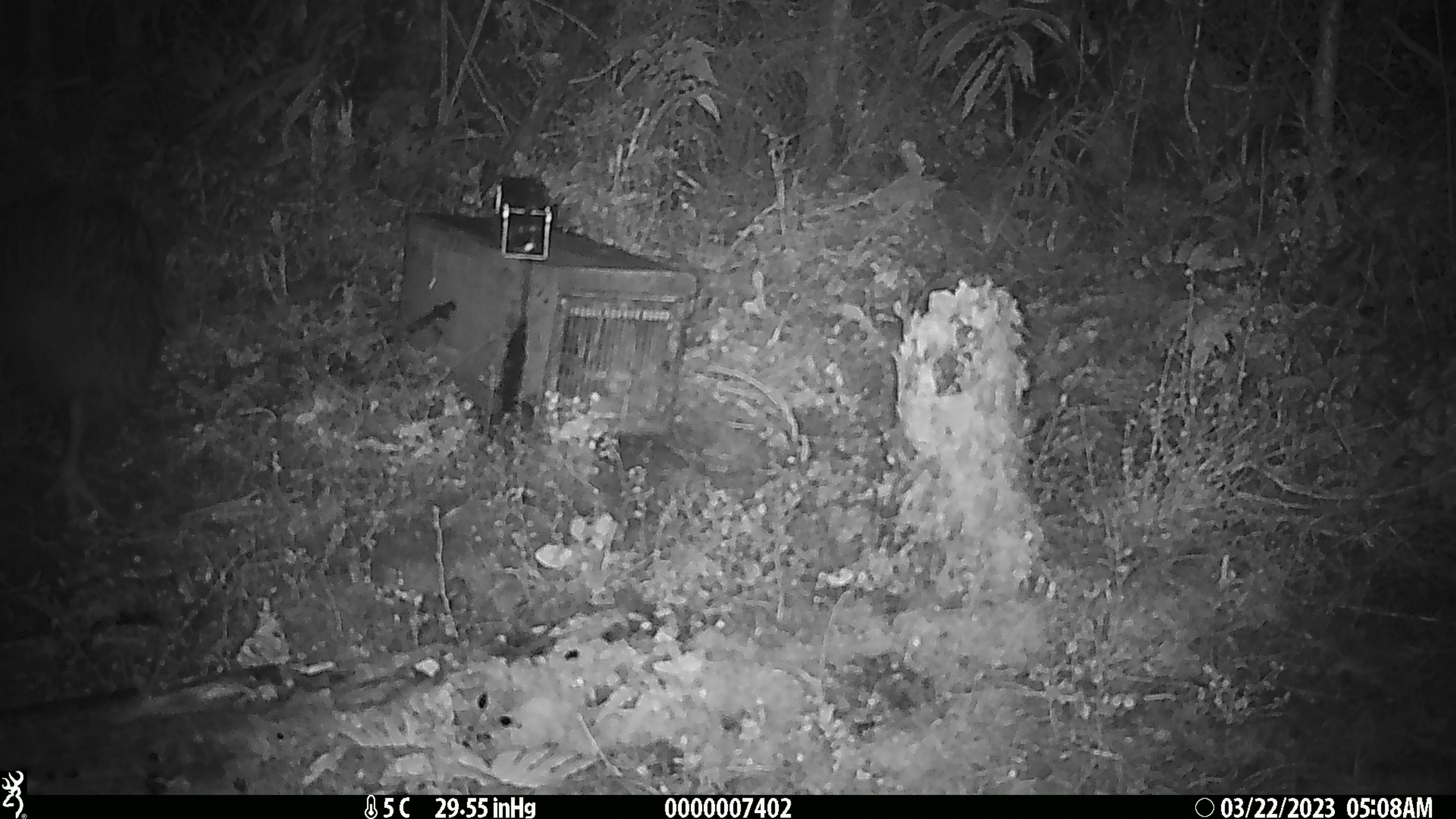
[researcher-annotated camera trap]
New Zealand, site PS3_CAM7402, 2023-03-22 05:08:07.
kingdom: Animalia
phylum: Chordata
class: Aves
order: Apterygiformes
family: Apterygidae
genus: Apteryx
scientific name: Apteryx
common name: kiwi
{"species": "kiwi (Apteryx)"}